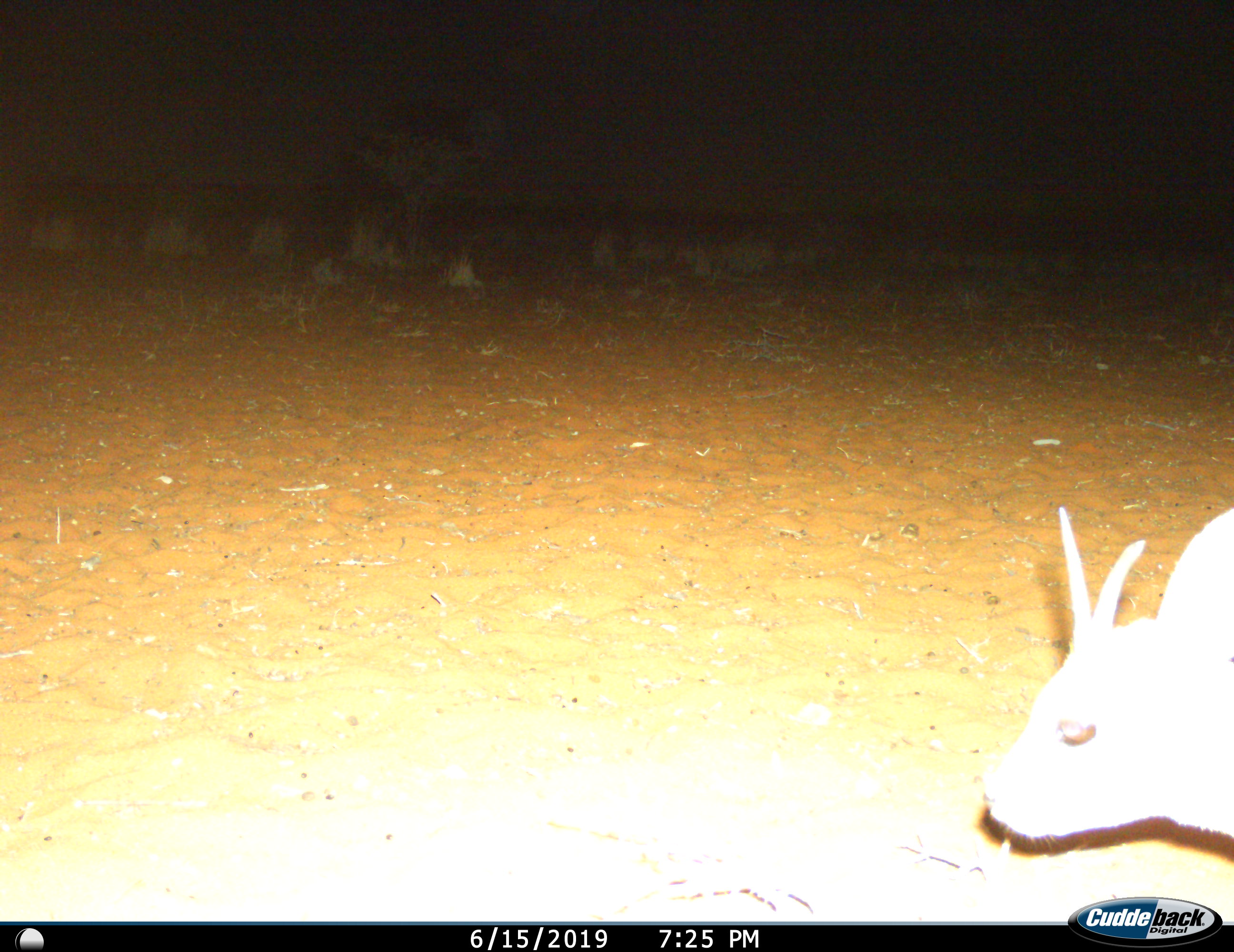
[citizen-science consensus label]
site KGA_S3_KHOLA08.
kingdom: Animalia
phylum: Chordata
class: Mammalia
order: Artiodactyla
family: Bovidae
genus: Raphicerus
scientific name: Raphicerus campestris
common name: steenbok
Steenbok (Raphicerus campestris), count 1. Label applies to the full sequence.